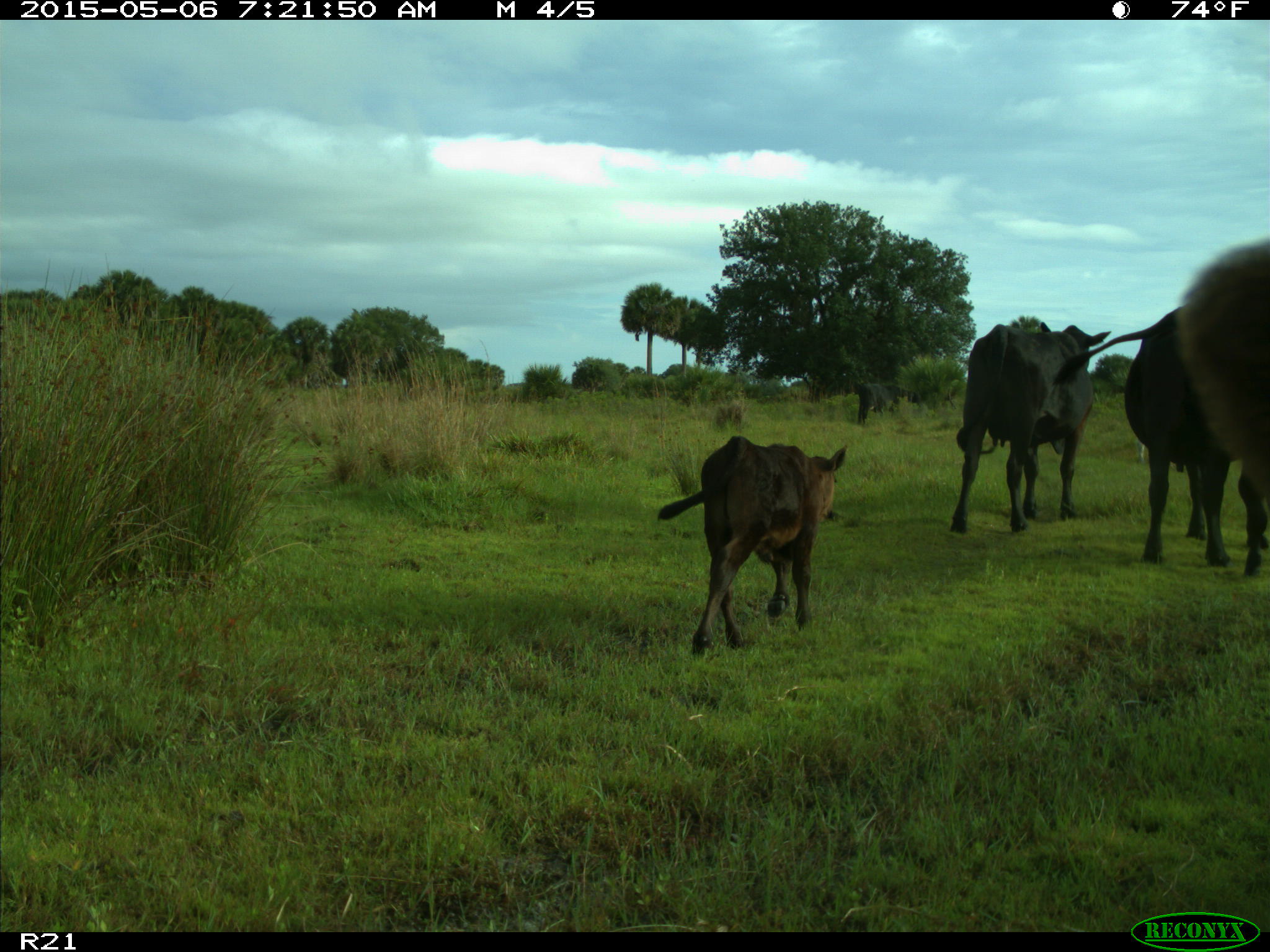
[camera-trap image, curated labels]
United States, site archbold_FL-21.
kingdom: Animalia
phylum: Chordata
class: Mammalia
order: Artiodactyla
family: Bovidae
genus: Bos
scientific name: Bos taurus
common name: domestic cow